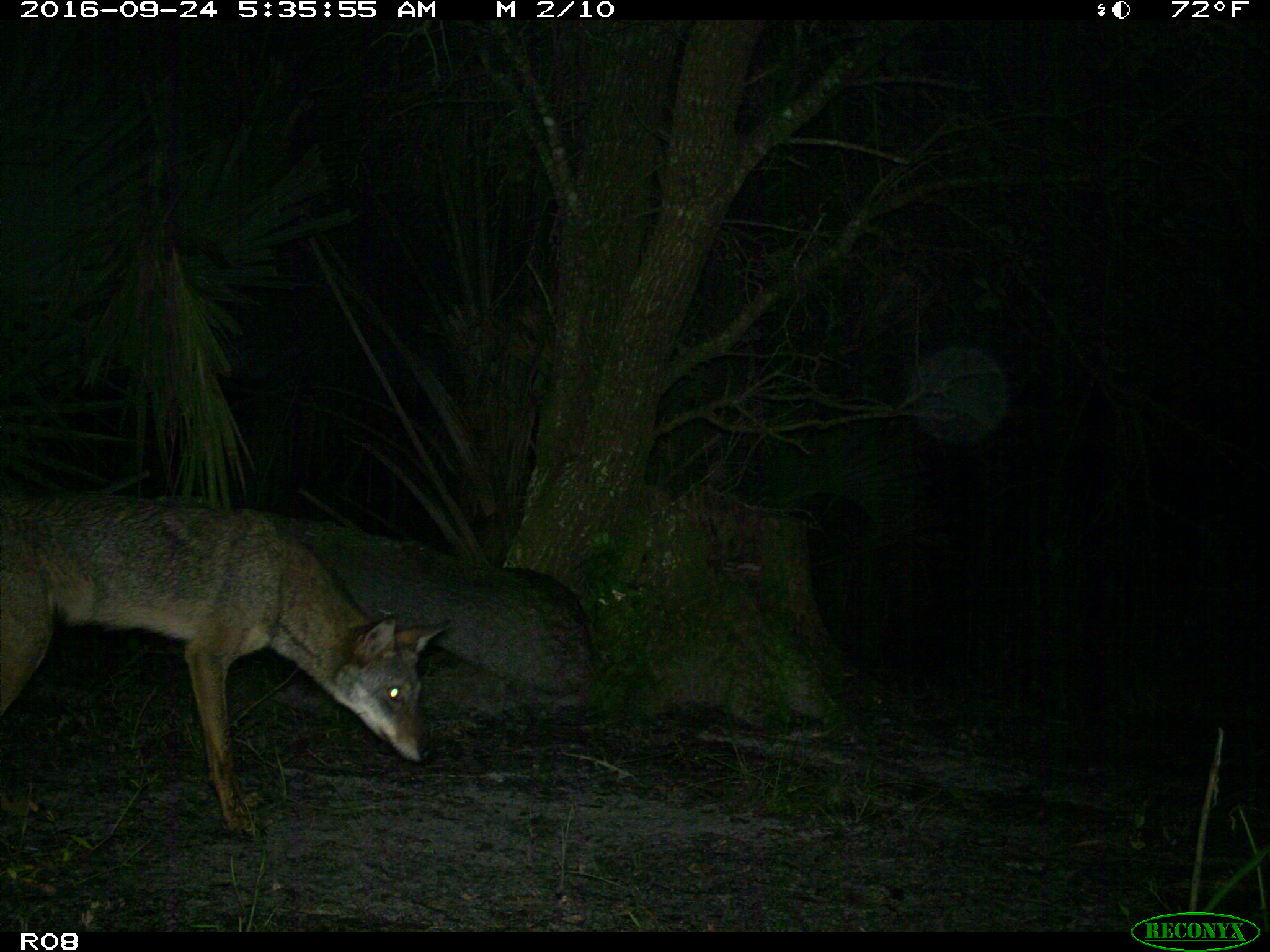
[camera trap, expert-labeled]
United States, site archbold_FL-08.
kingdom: Animalia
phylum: Chordata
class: Mammalia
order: Carnivora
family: Canidae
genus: Canis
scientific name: Canis latrans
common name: coyote